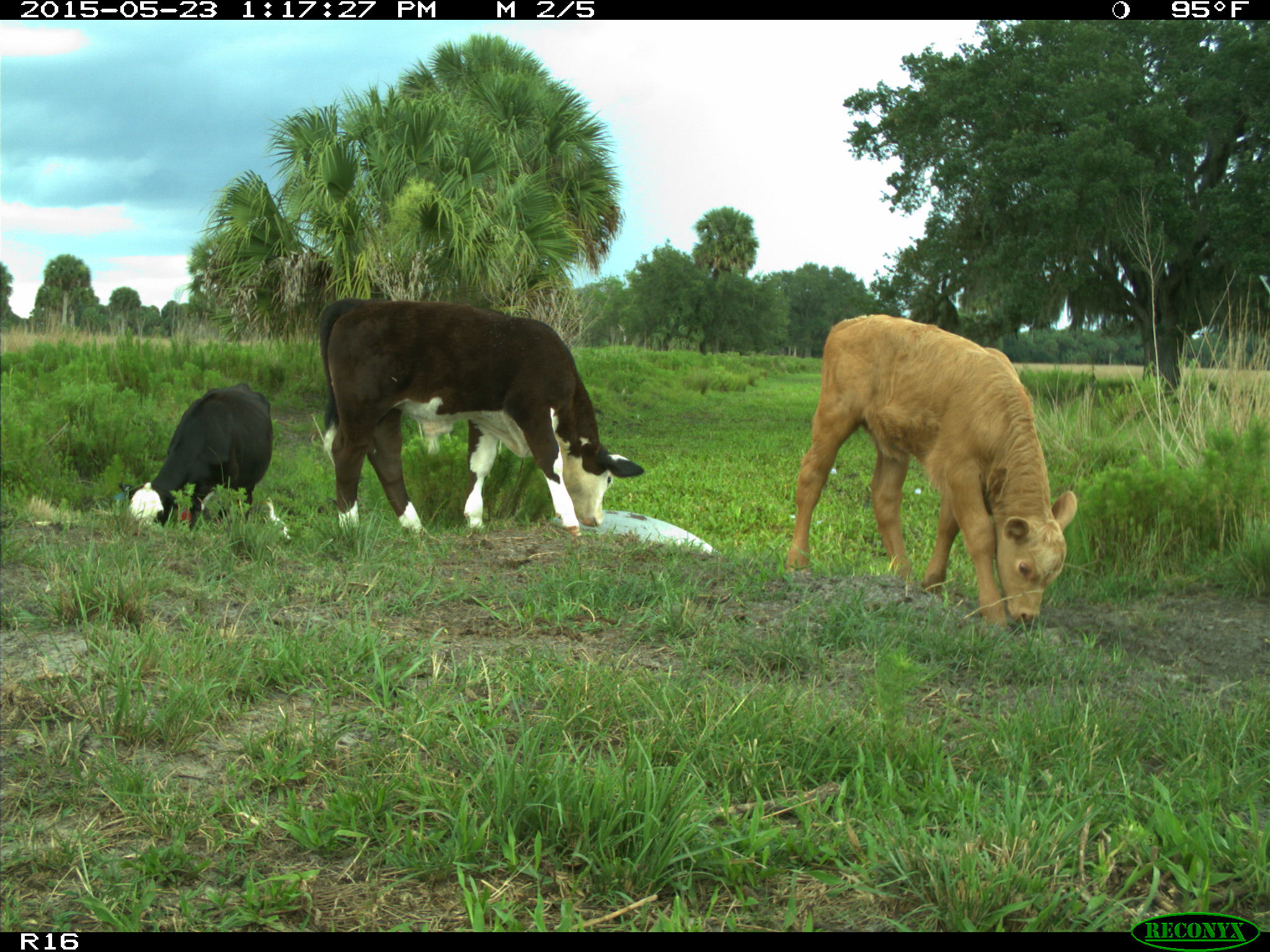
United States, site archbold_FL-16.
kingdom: Animalia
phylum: Chordata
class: Mammalia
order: Artiodactyla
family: Bovidae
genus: Bos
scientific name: Bos taurus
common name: domestic cow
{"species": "Bos taurus (domestic cow)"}